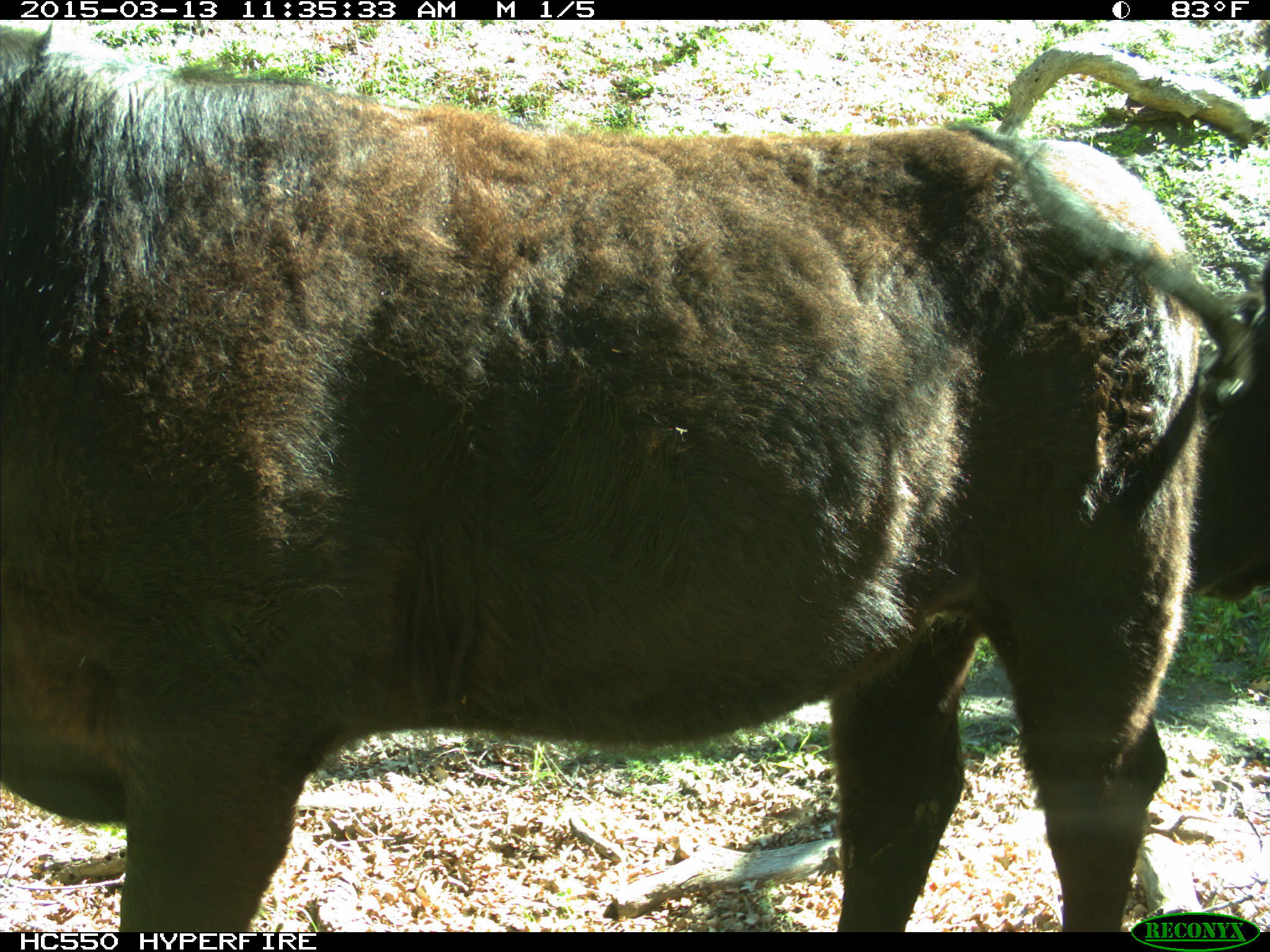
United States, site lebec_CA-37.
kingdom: Animalia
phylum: Chordata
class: Mammalia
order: Artiodactyla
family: Bovidae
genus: Bos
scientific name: Bos taurus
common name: domestic cow